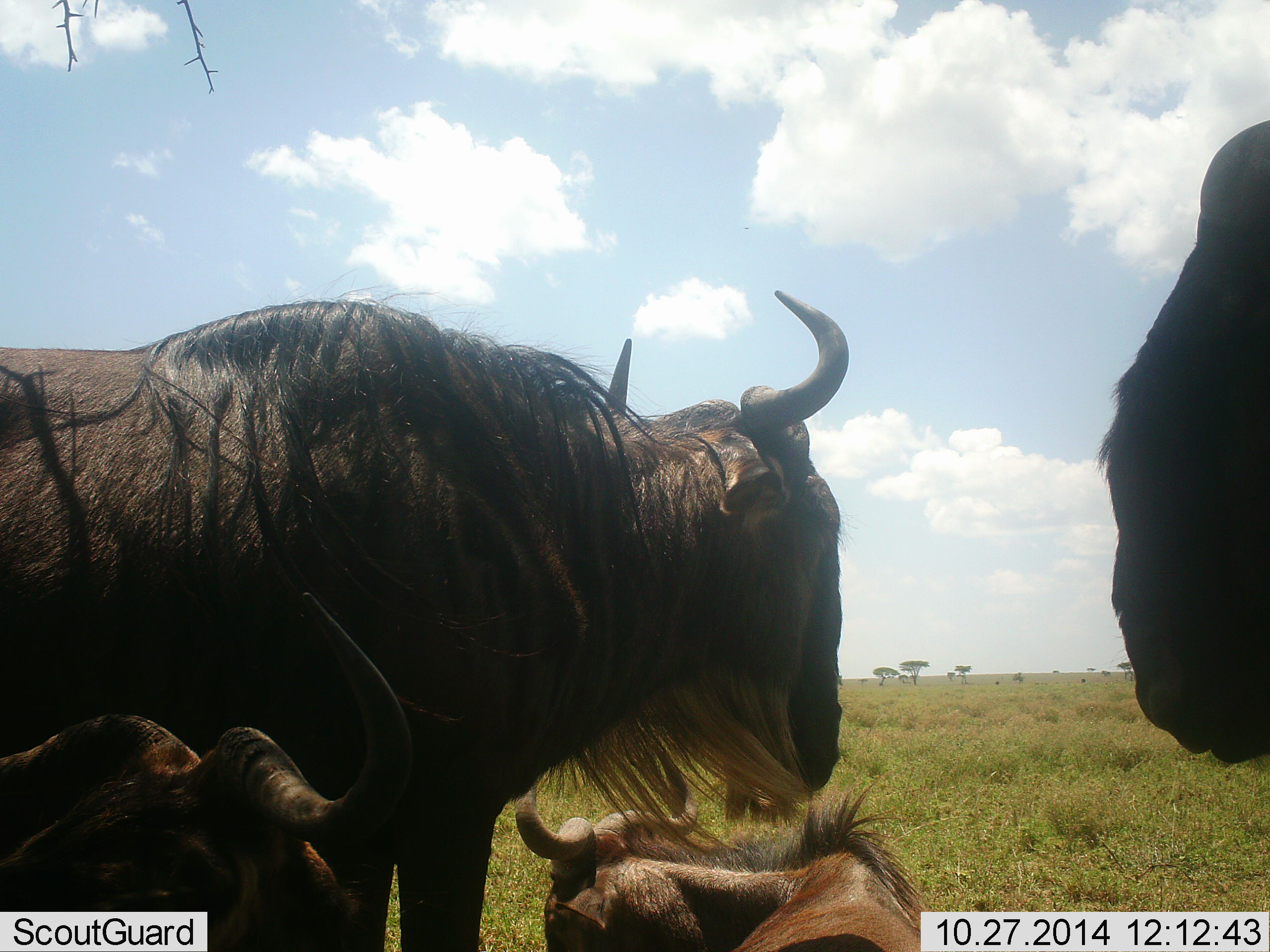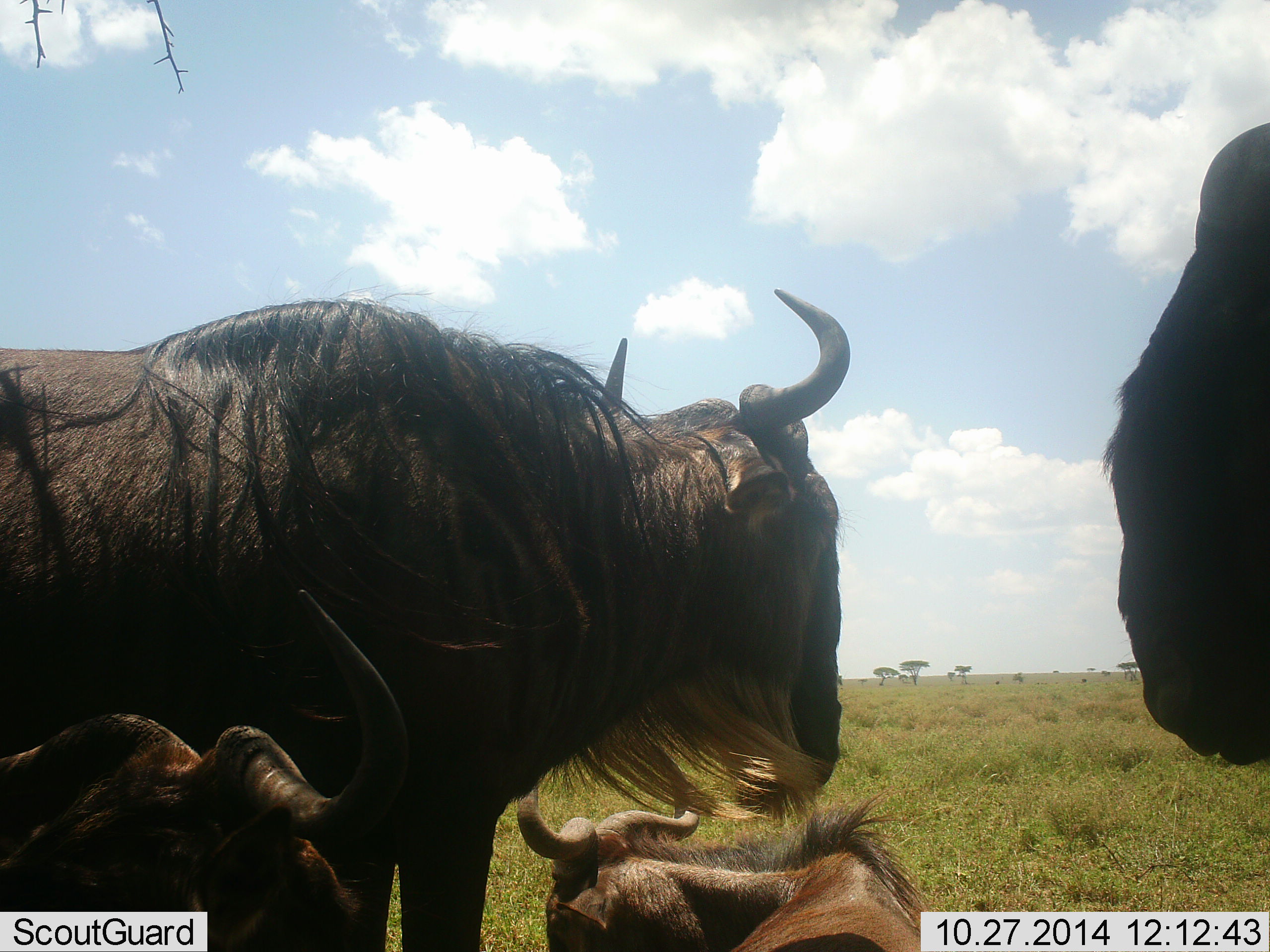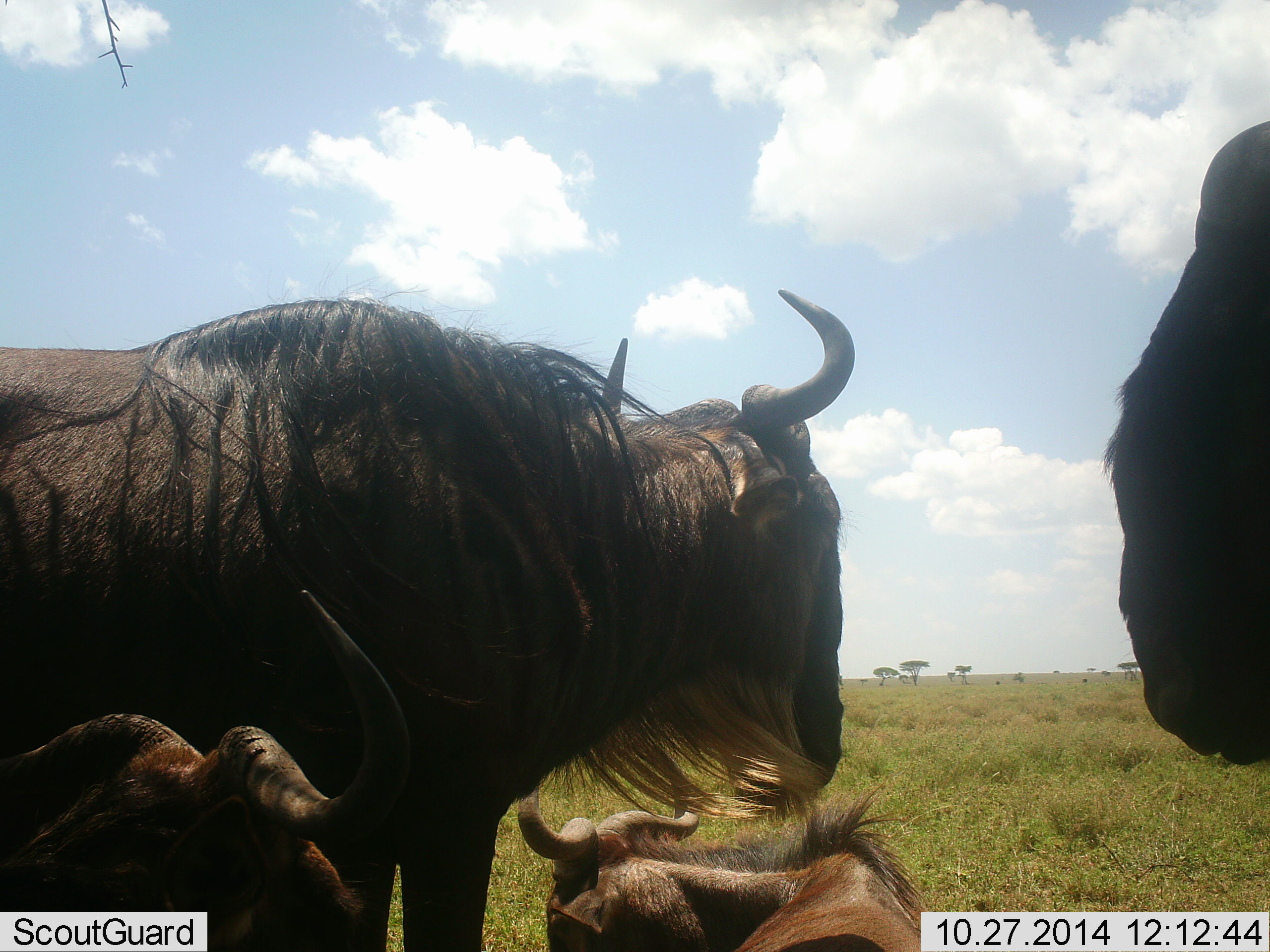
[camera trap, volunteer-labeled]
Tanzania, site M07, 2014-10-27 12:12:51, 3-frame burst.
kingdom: Animalia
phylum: Chordata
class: Mammalia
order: Artiodactyla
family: Bovidae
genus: Connochaetes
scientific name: Connochaetes taurinus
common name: blue wildebeest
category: wildebeest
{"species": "wildebeest (blue wildebeest) (Connochaetes taurinus)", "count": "4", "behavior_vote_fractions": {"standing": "100%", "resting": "80%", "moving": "10%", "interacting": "10%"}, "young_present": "10%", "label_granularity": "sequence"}